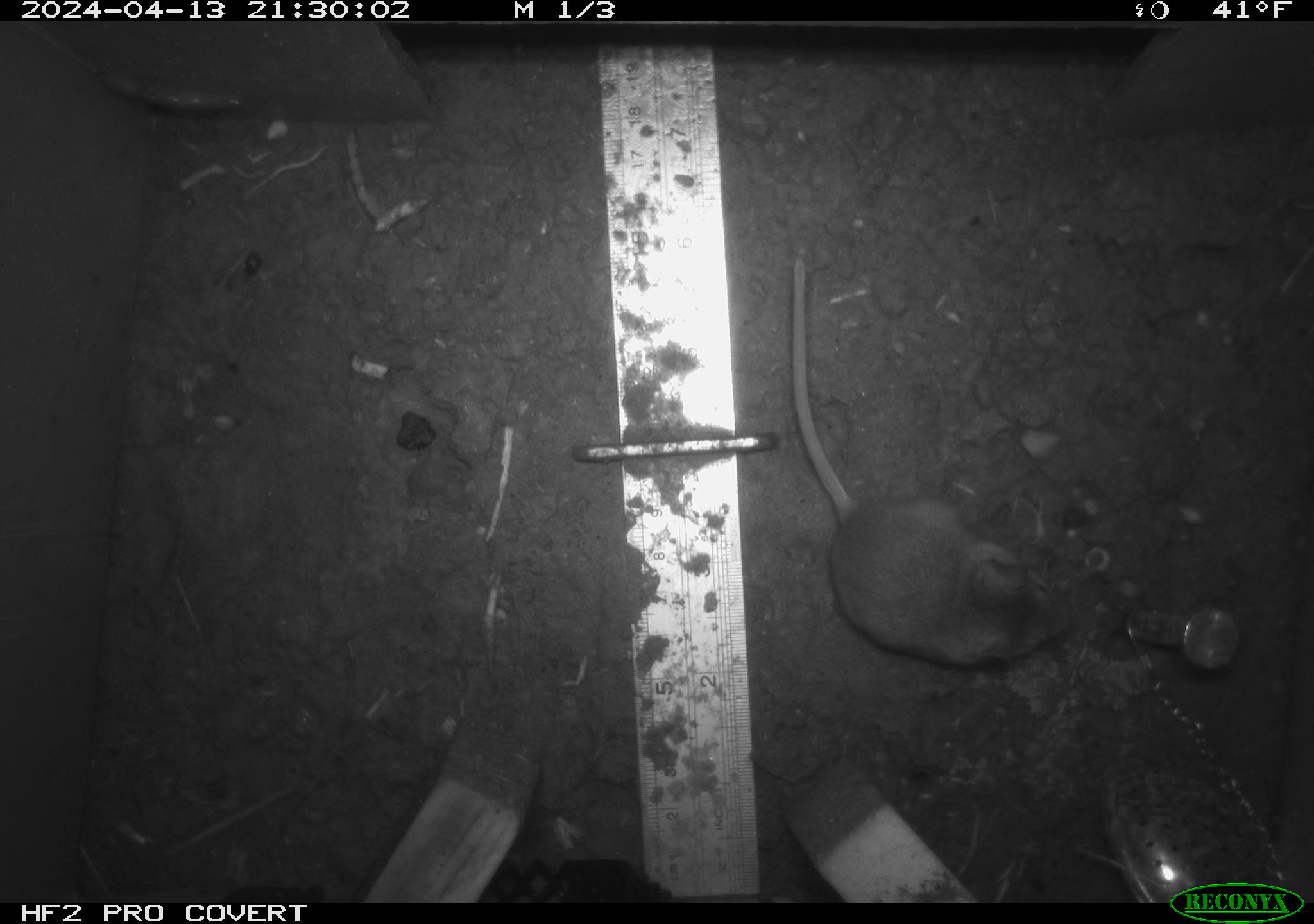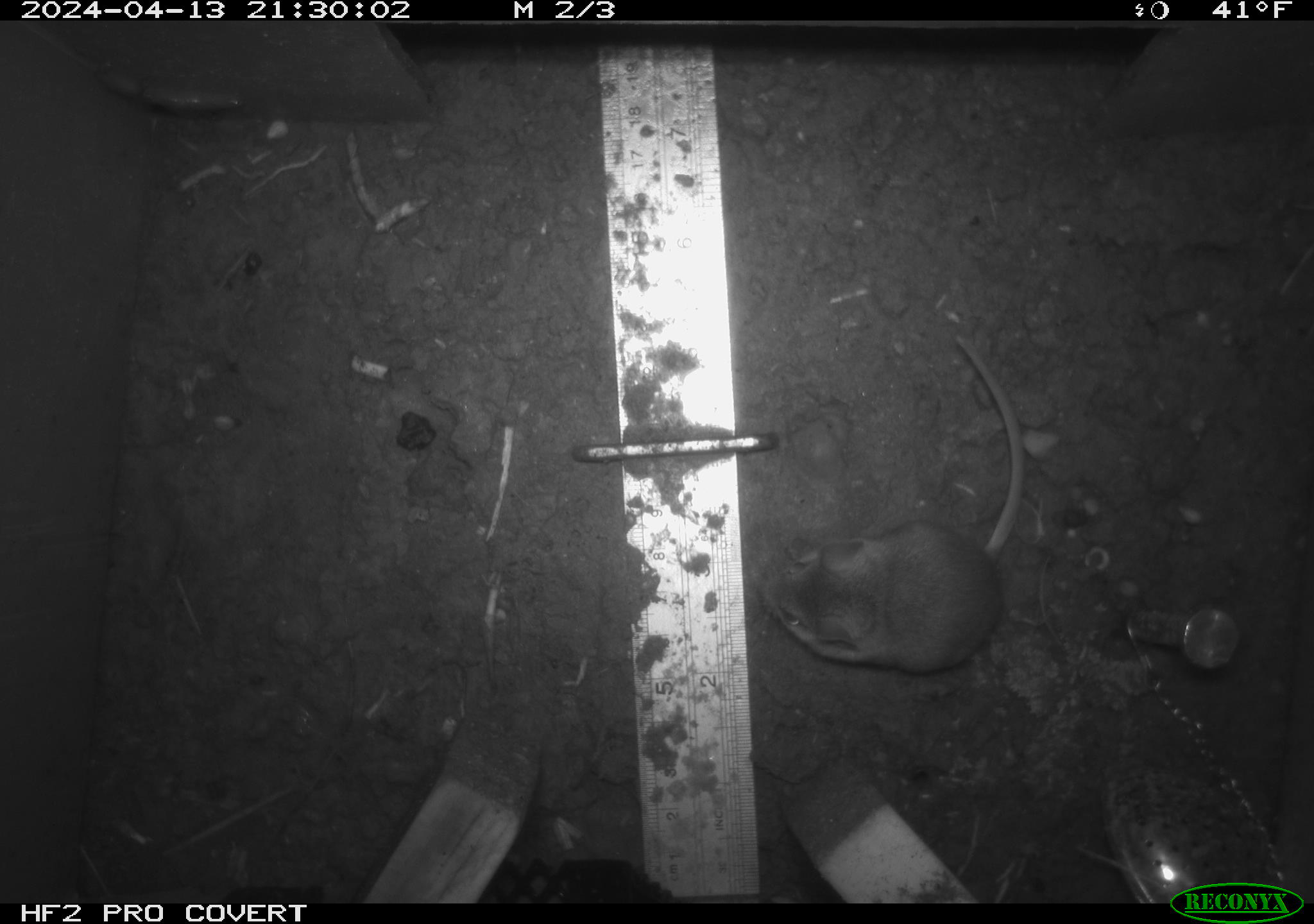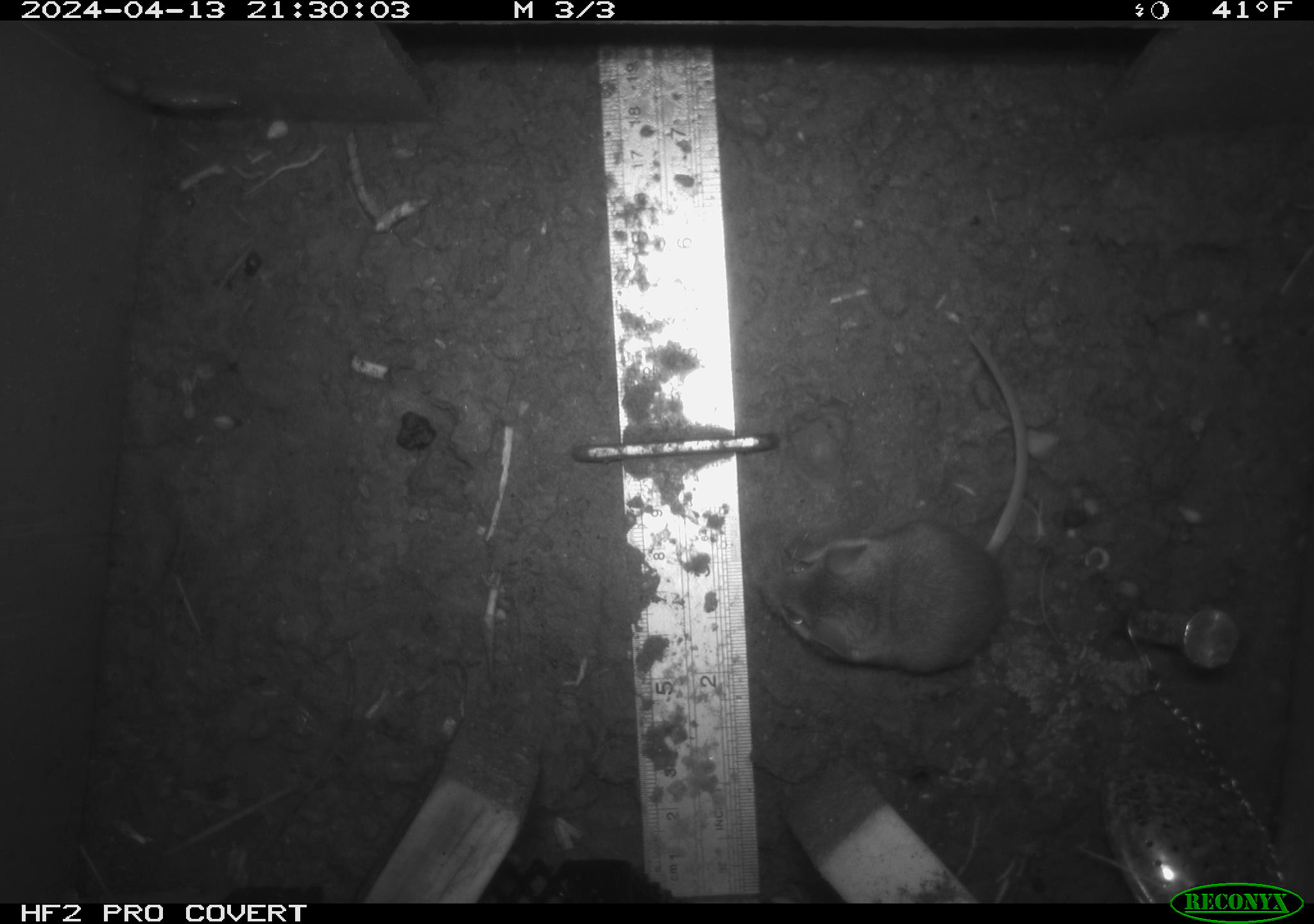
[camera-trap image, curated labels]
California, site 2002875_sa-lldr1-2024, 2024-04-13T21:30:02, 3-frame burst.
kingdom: Animalia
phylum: Chordata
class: Mammalia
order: Rodentia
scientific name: Rodentia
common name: rodent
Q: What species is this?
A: Rodent (Rodentia).